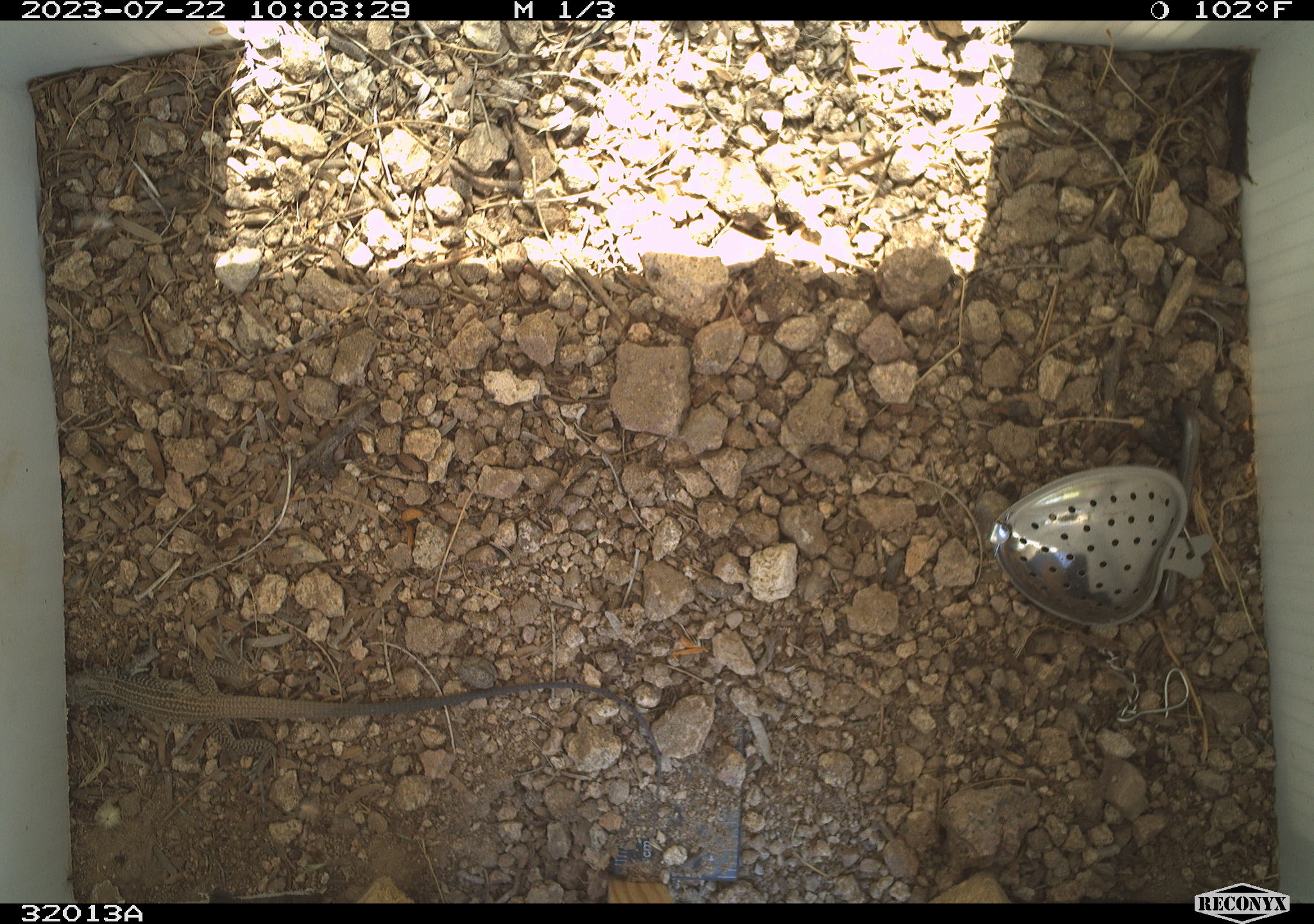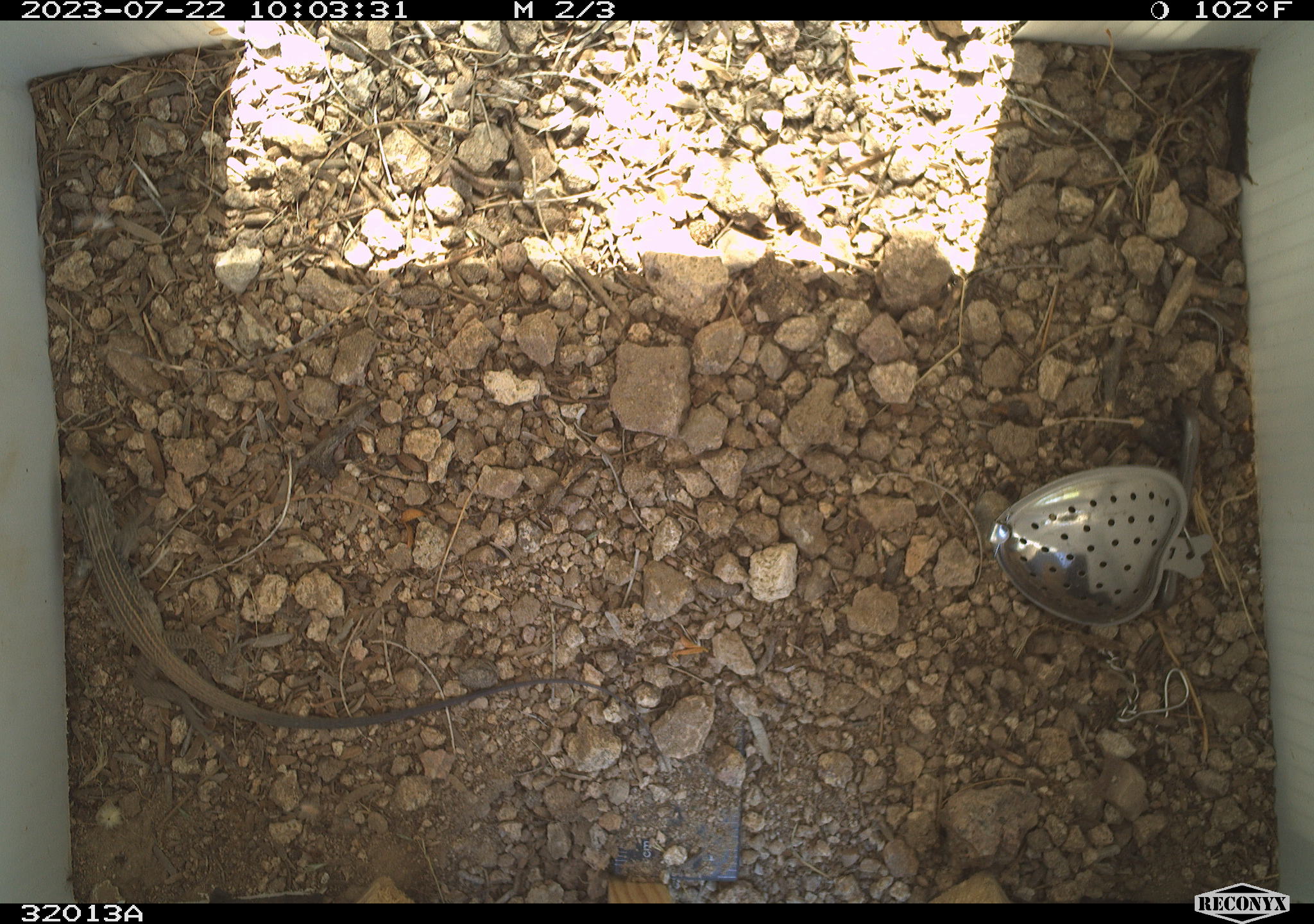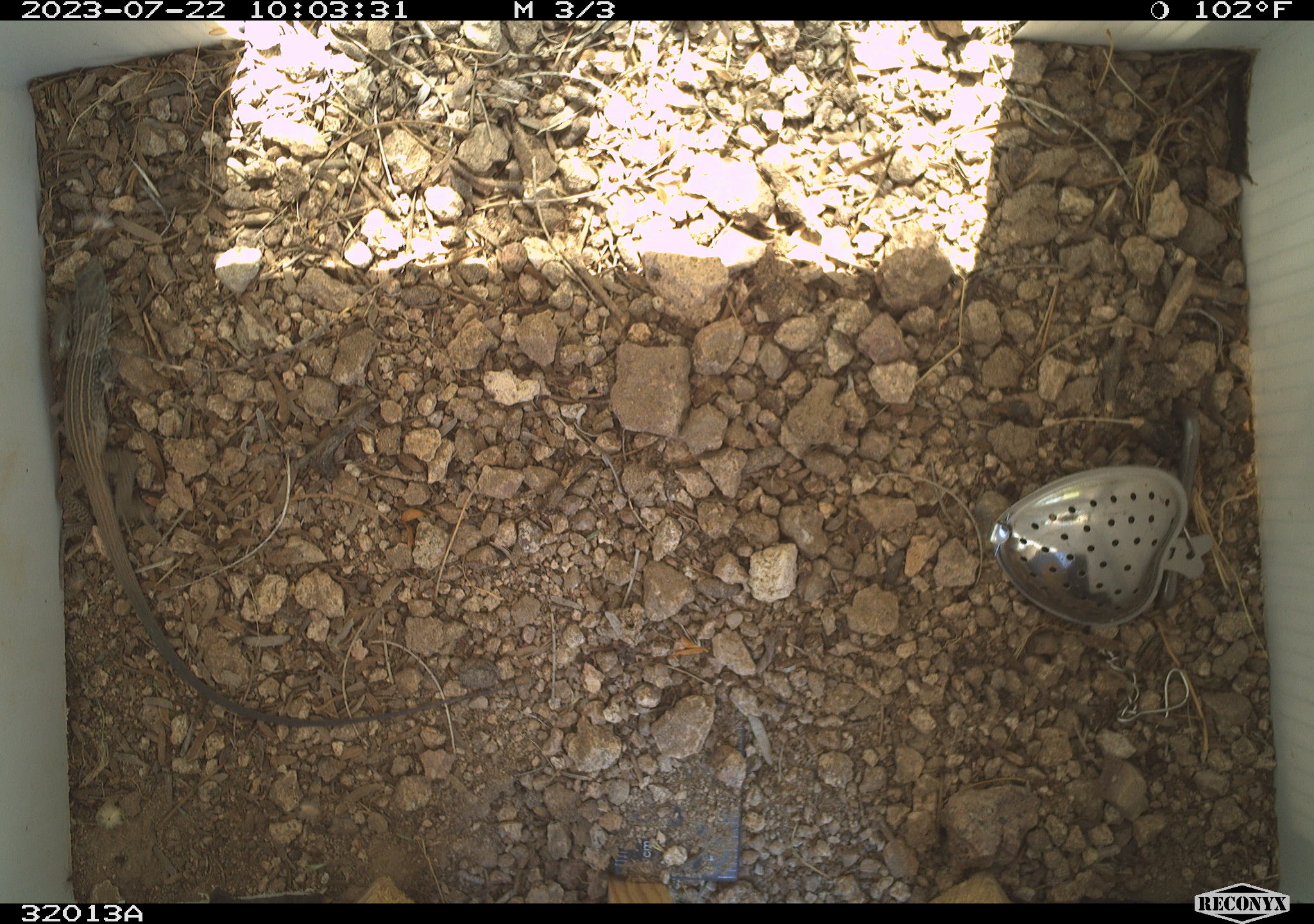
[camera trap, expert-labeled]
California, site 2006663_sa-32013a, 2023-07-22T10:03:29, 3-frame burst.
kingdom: Animalia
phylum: Chordata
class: Reptilia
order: Squamata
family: Teiidae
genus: Aspidoscelis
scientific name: Aspidoscelis tigris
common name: western whiptail